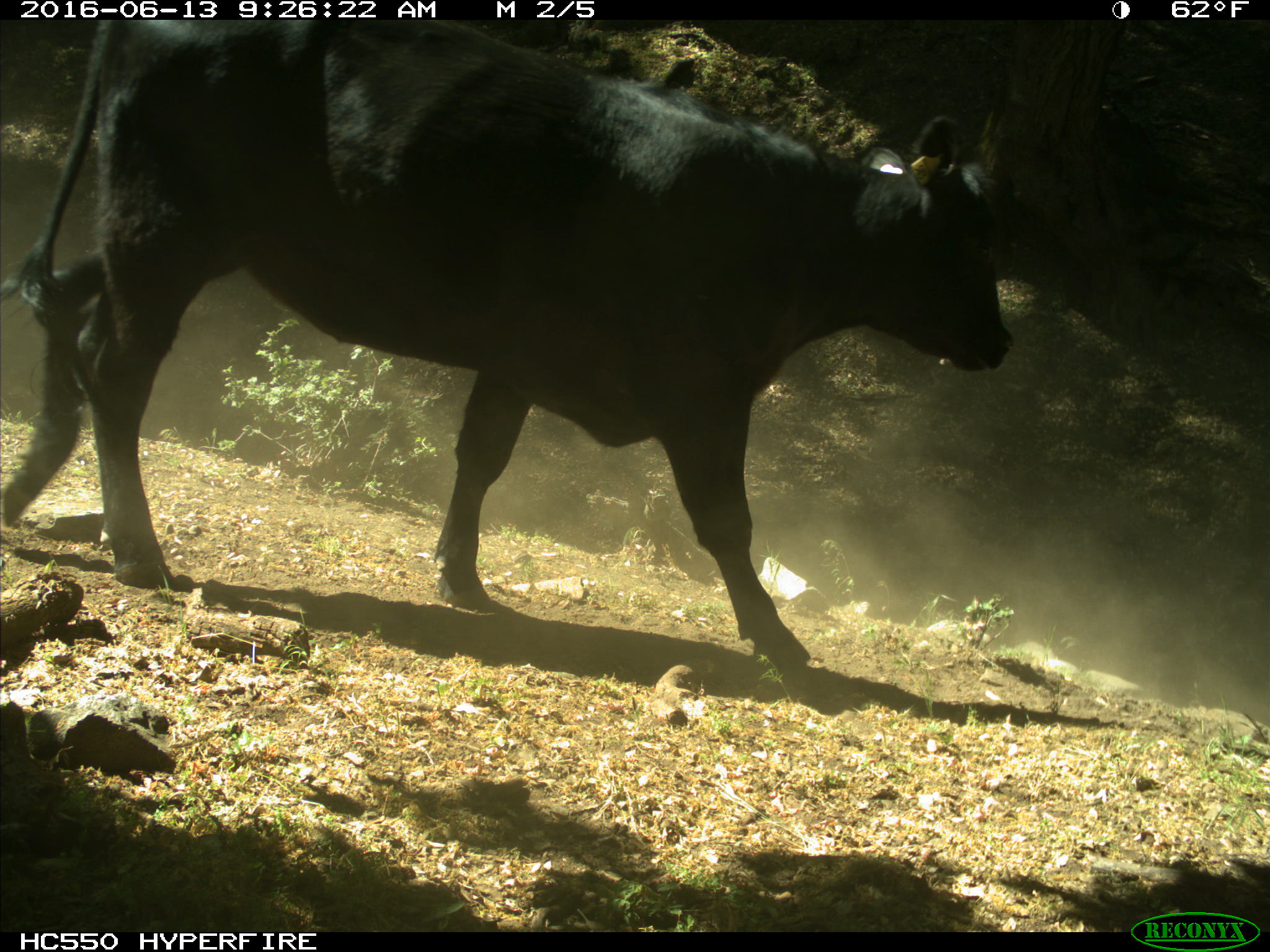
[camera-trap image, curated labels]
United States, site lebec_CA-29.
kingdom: Animalia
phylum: Chordata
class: Mammalia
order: Artiodactyla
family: Bovidae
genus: Bos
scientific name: Bos taurus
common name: domestic cow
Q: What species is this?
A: Bos taurus (domestic cow).